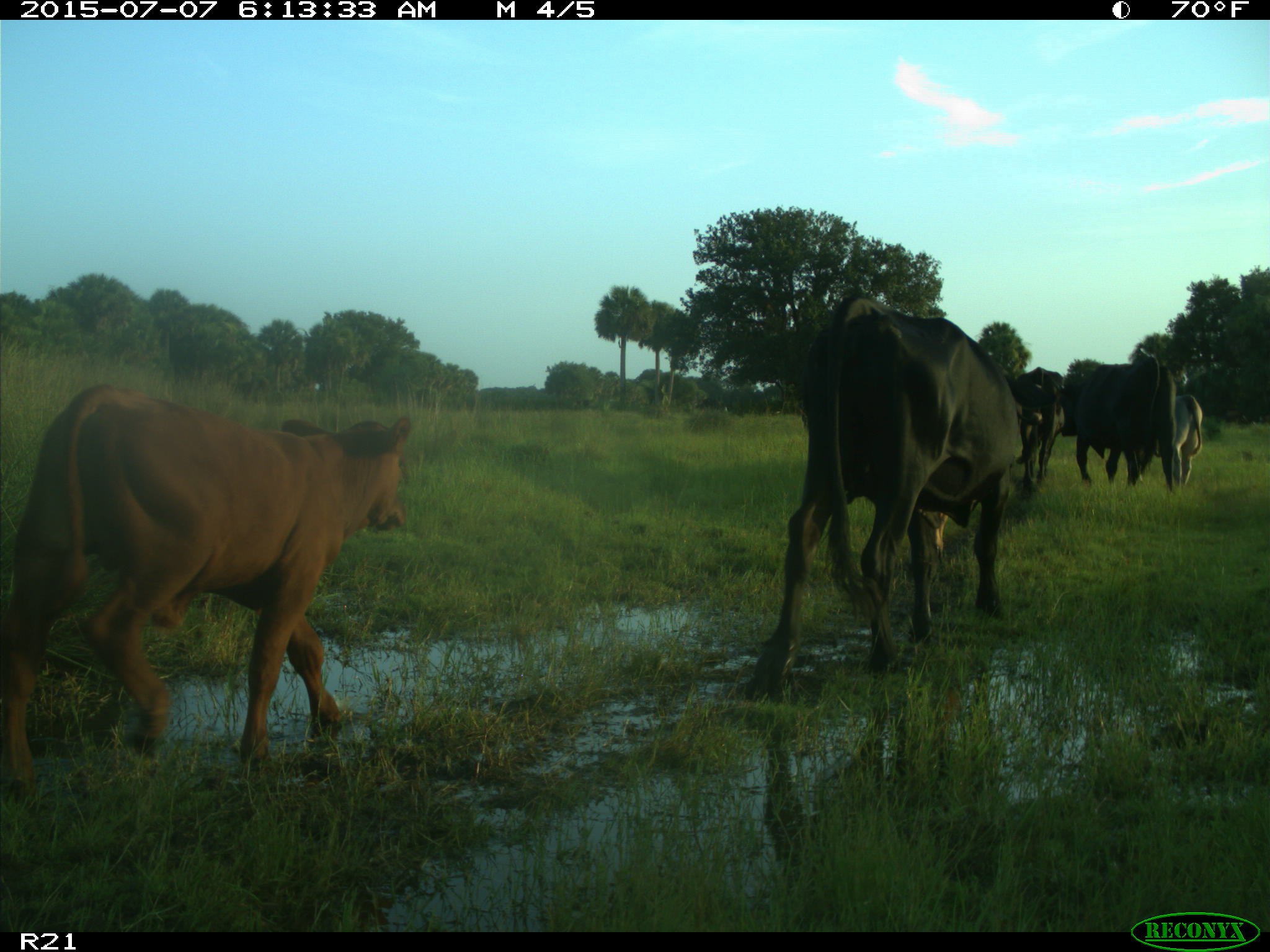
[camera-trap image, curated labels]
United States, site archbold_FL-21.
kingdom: Animalia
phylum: Chordata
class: Mammalia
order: Artiodactyla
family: Bovidae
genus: Bos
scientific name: Bos taurus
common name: domestic cow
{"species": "Bos taurus (domestic cow)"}